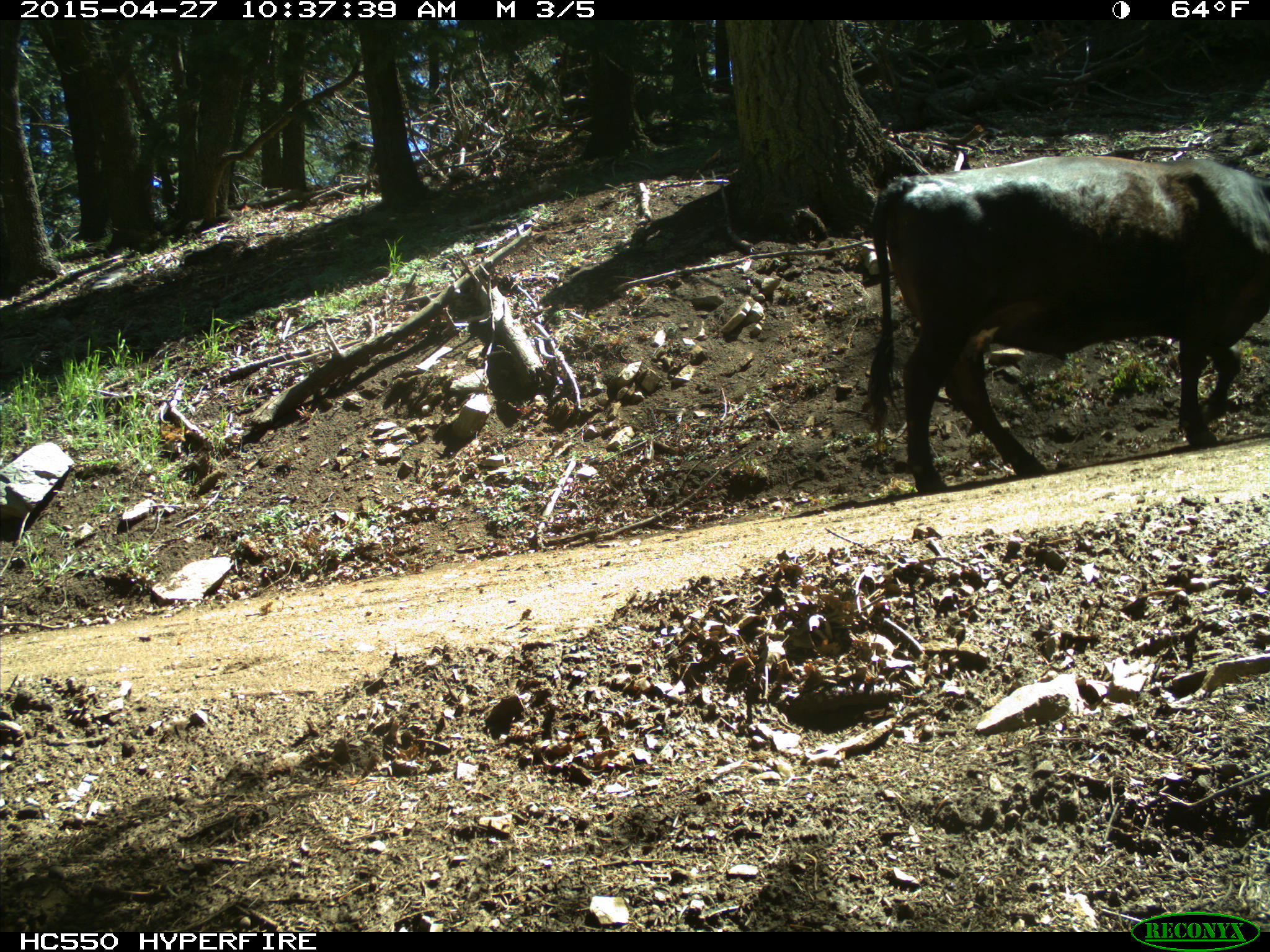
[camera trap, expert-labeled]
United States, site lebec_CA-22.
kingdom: Animalia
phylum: Chordata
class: Mammalia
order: Artiodactyla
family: Bovidae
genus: Bos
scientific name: Bos taurus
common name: domestic cow